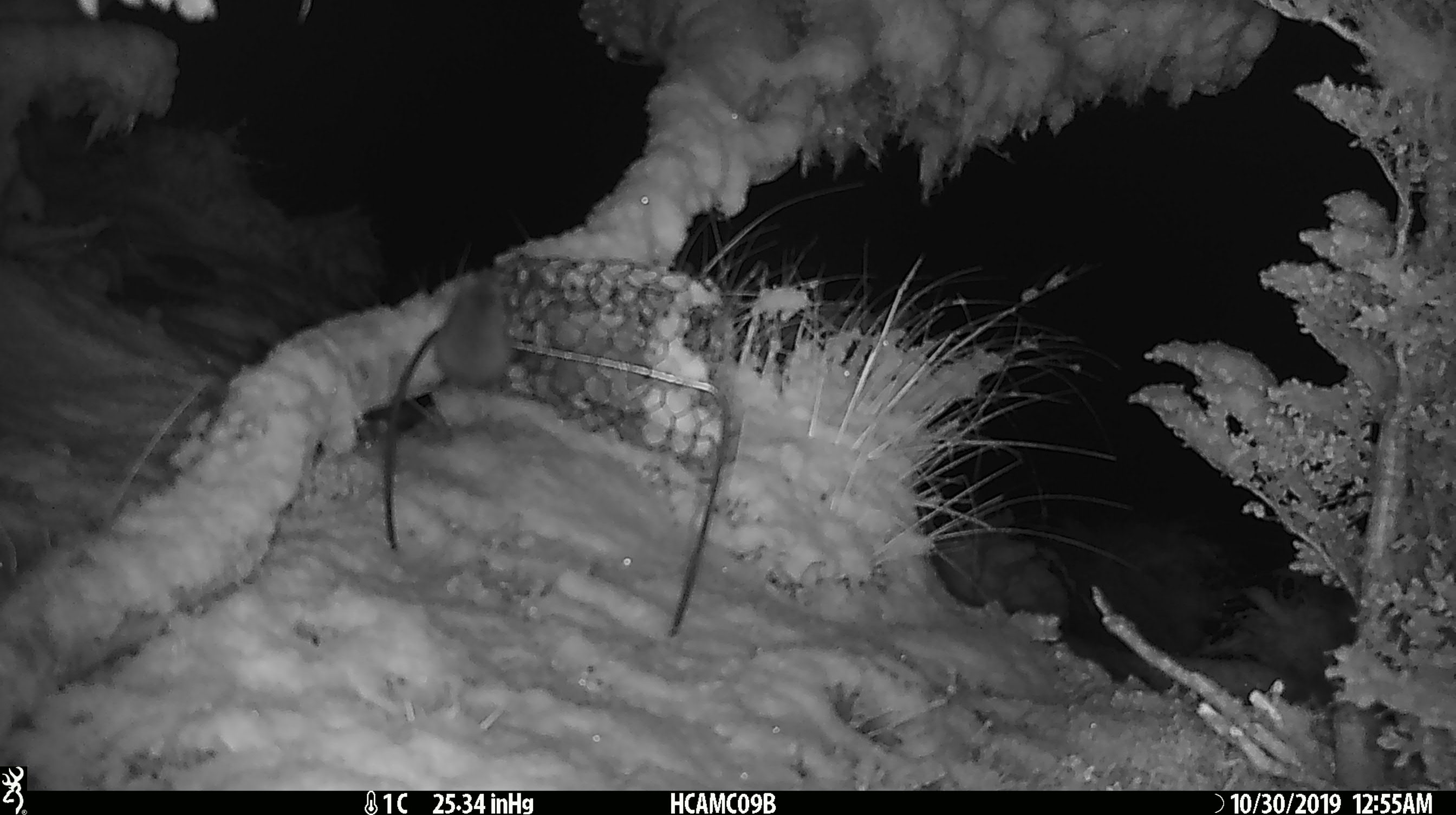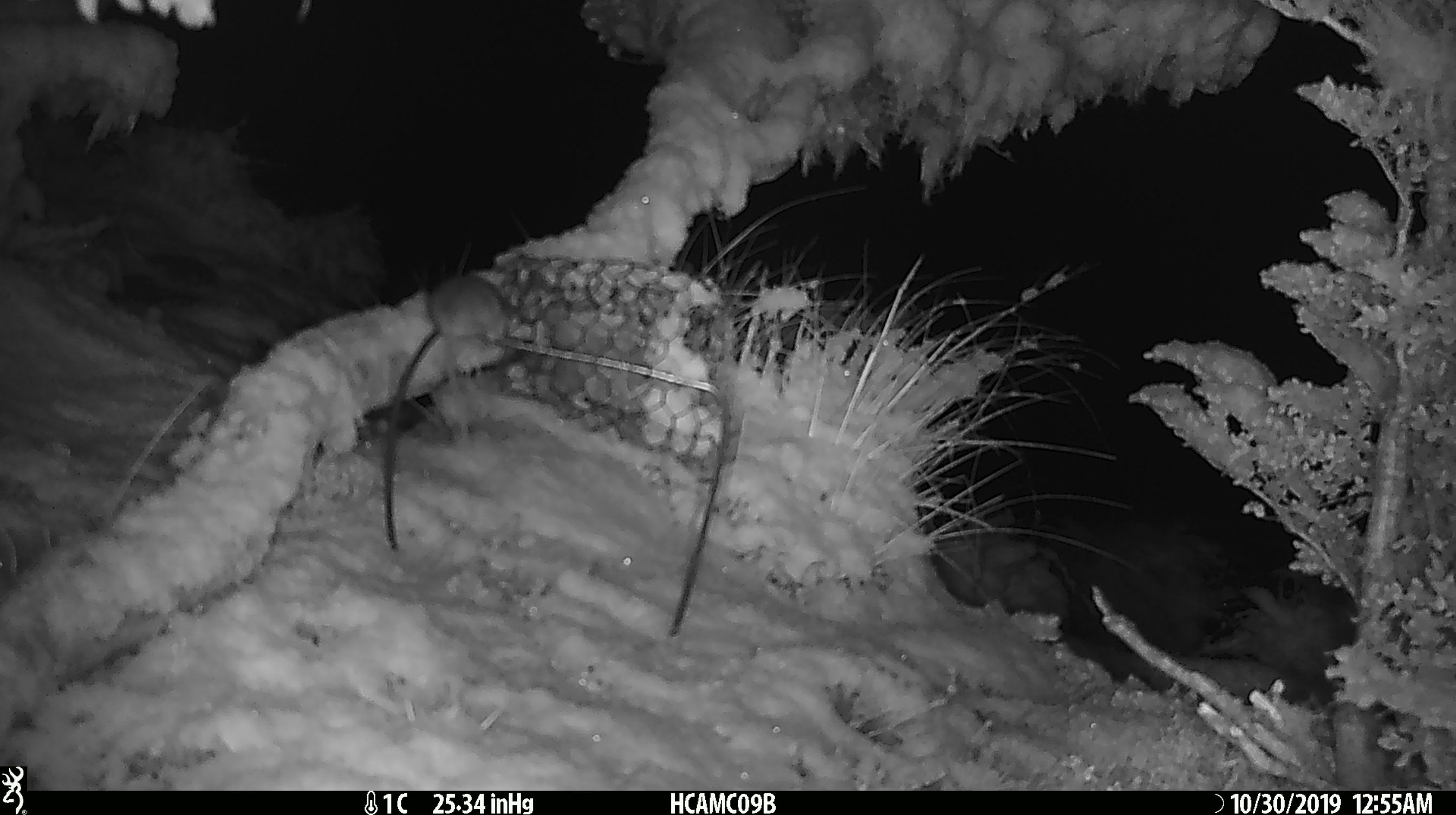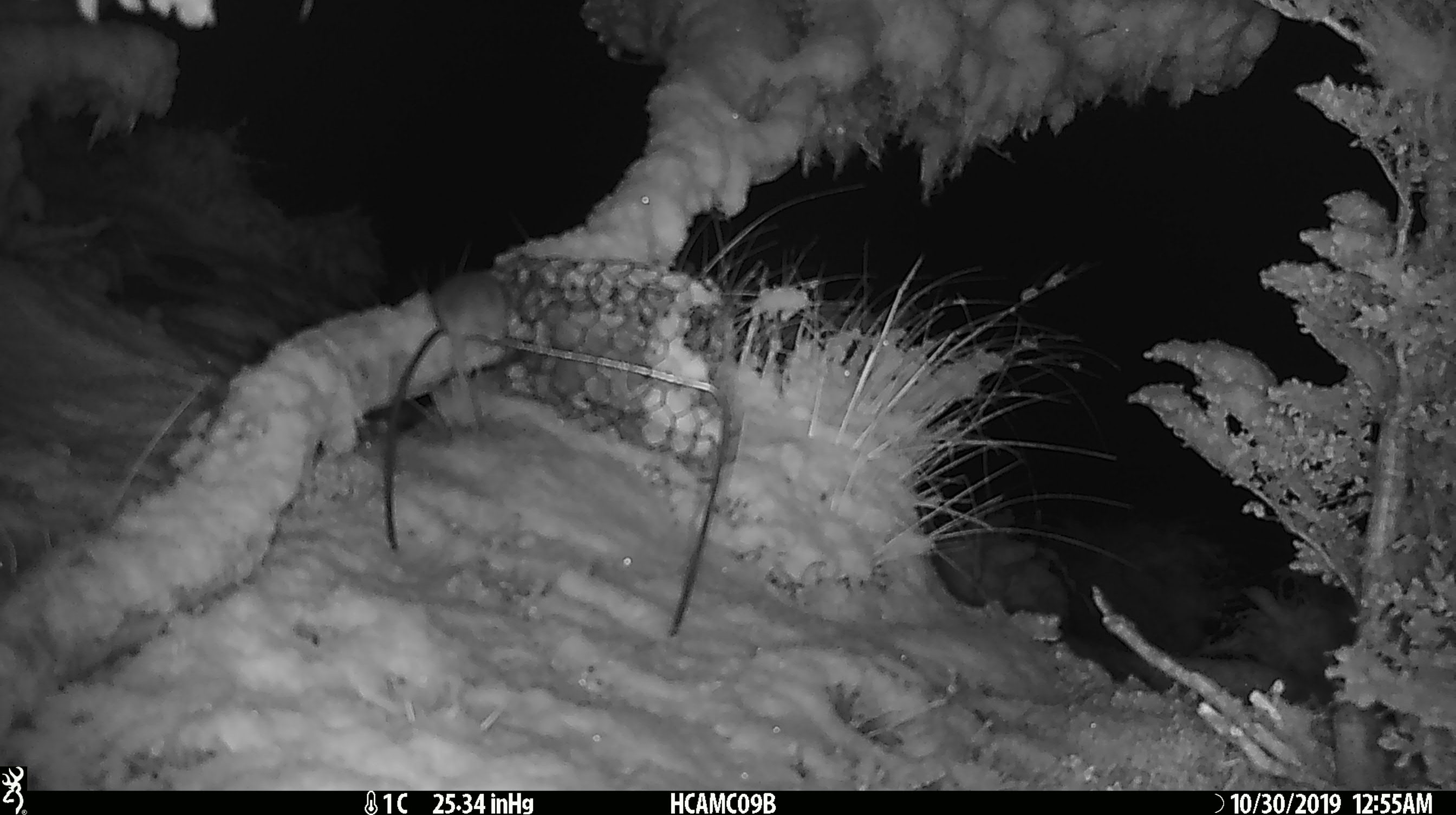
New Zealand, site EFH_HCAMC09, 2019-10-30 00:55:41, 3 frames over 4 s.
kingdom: Animalia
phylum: Chordata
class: Mammalia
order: Rodentia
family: Muridae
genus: Mus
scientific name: Mus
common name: mouse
Mouse (Mus).